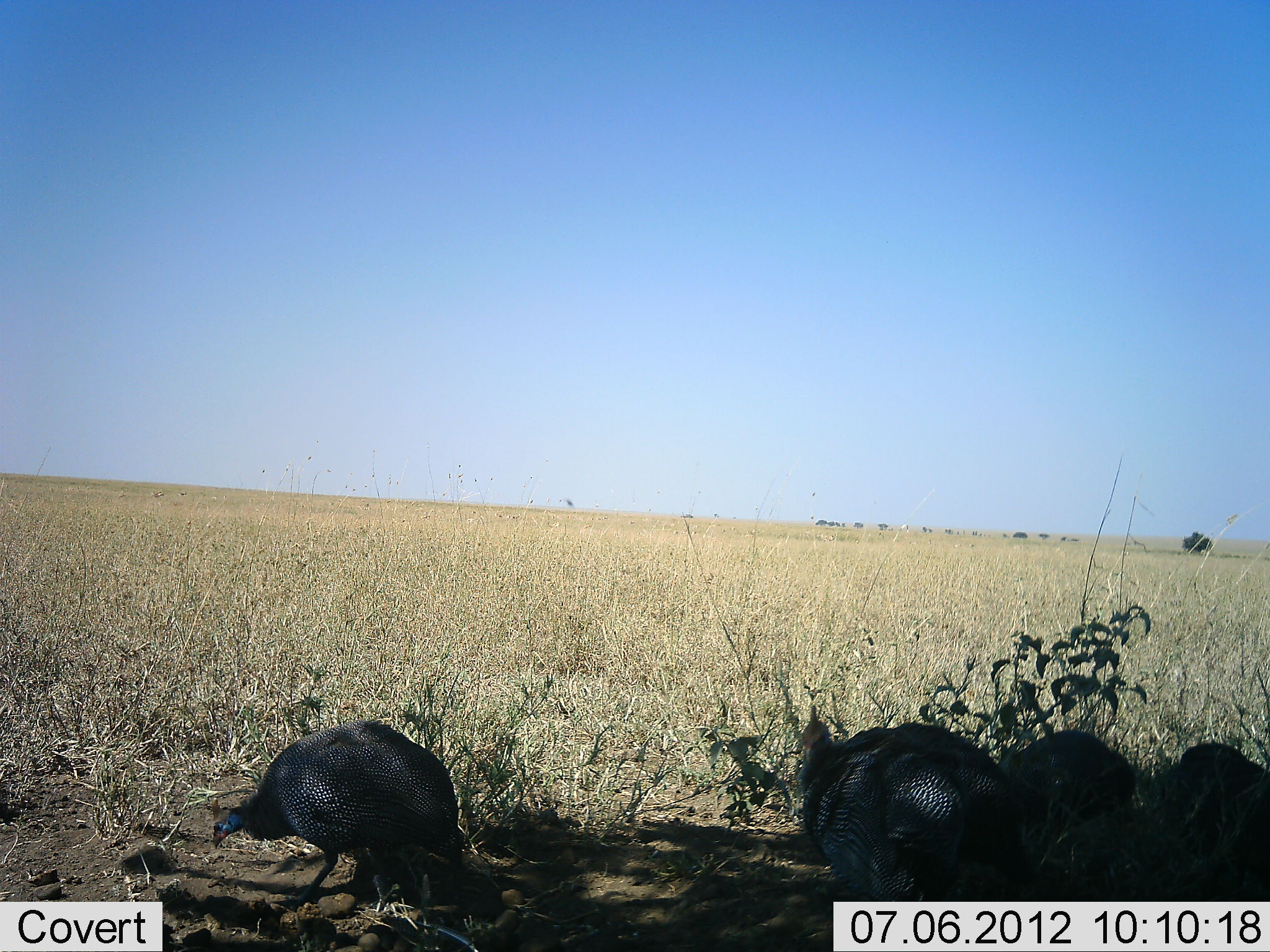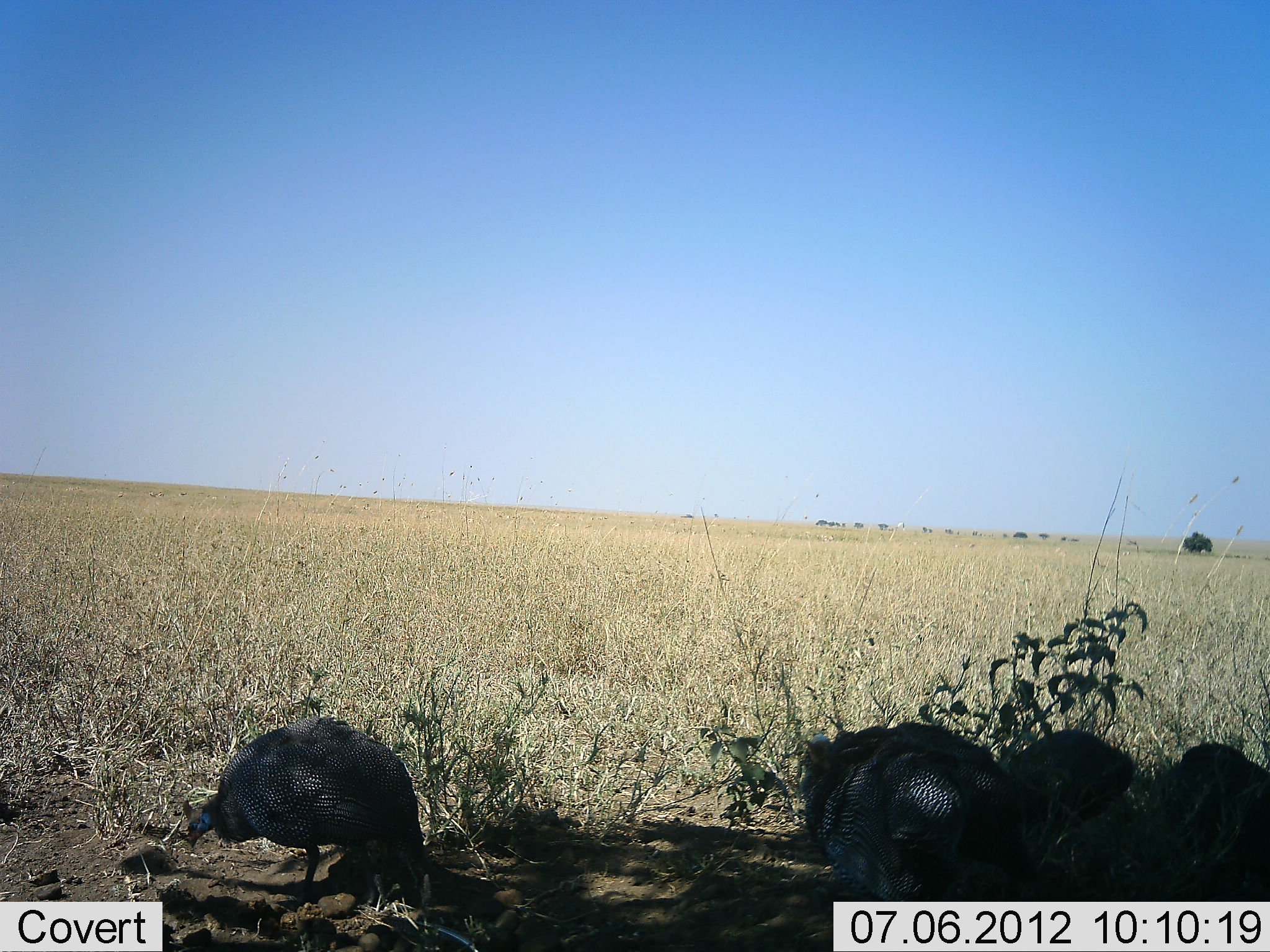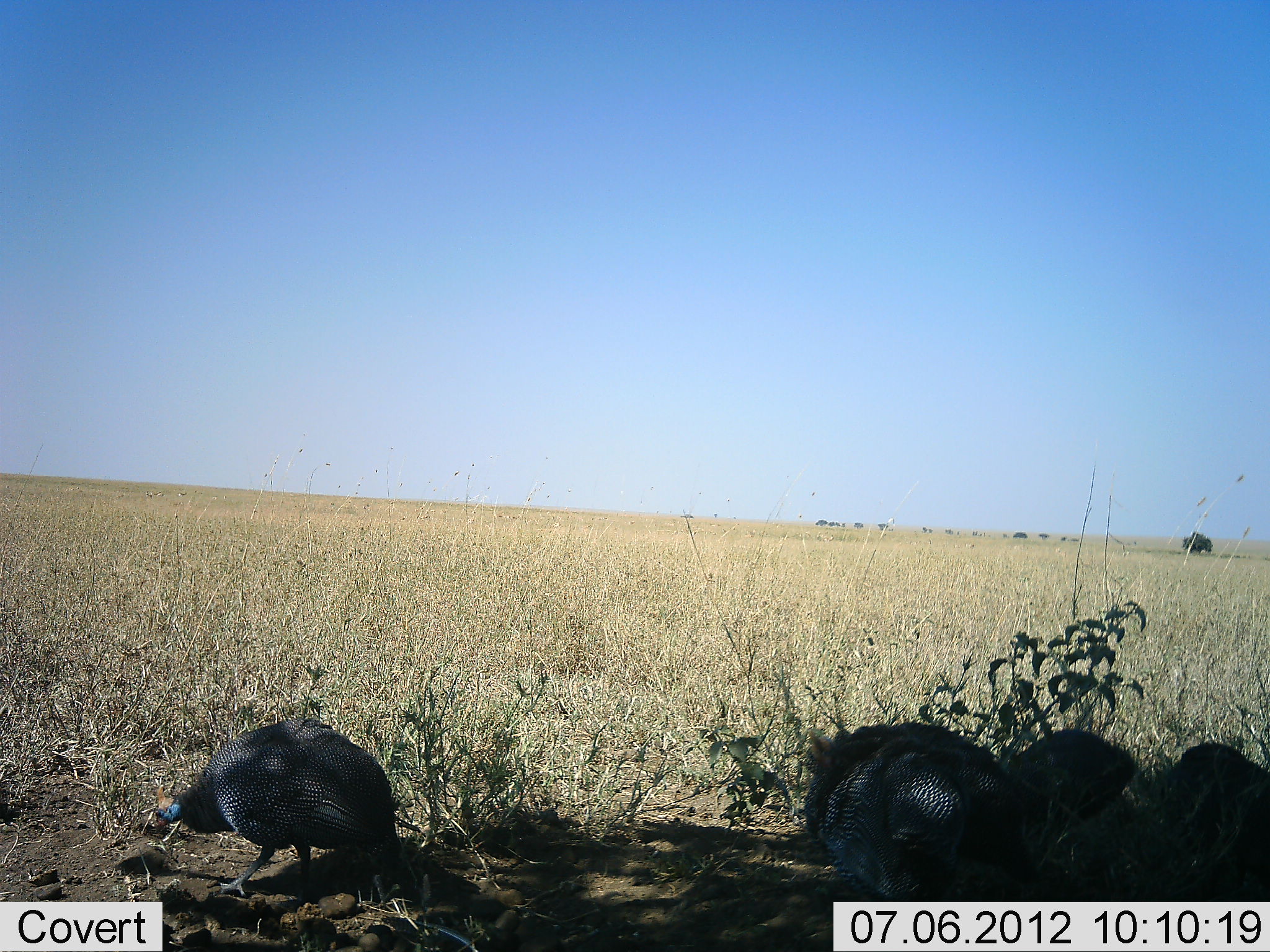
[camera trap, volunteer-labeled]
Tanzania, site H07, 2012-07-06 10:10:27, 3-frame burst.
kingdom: Animalia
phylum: Chordata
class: Aves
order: Galliformes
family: Numididae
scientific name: Numididae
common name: guinea fowl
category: guineafowl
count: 5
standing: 40%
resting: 0%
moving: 10%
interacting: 0%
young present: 0%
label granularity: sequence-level